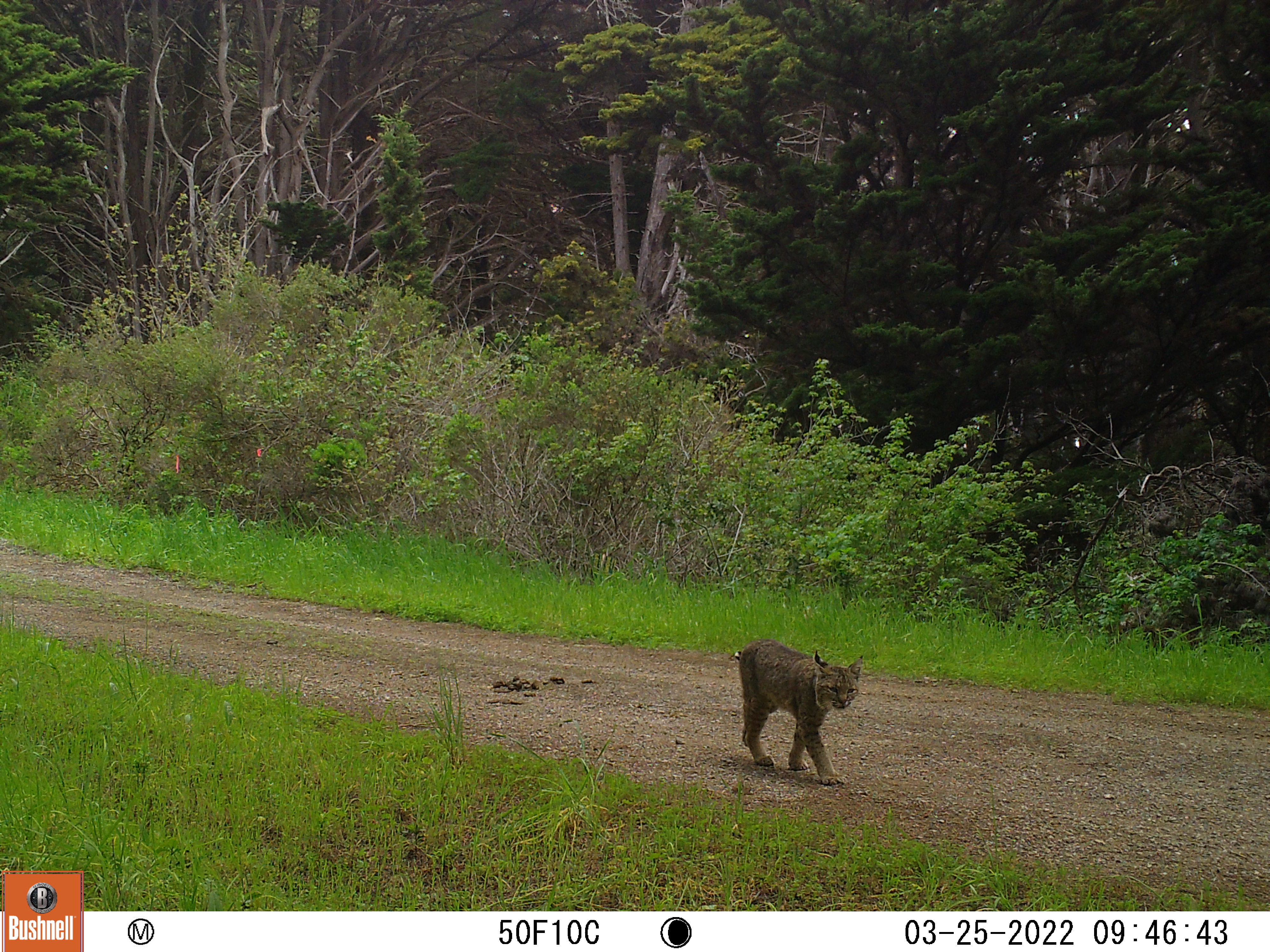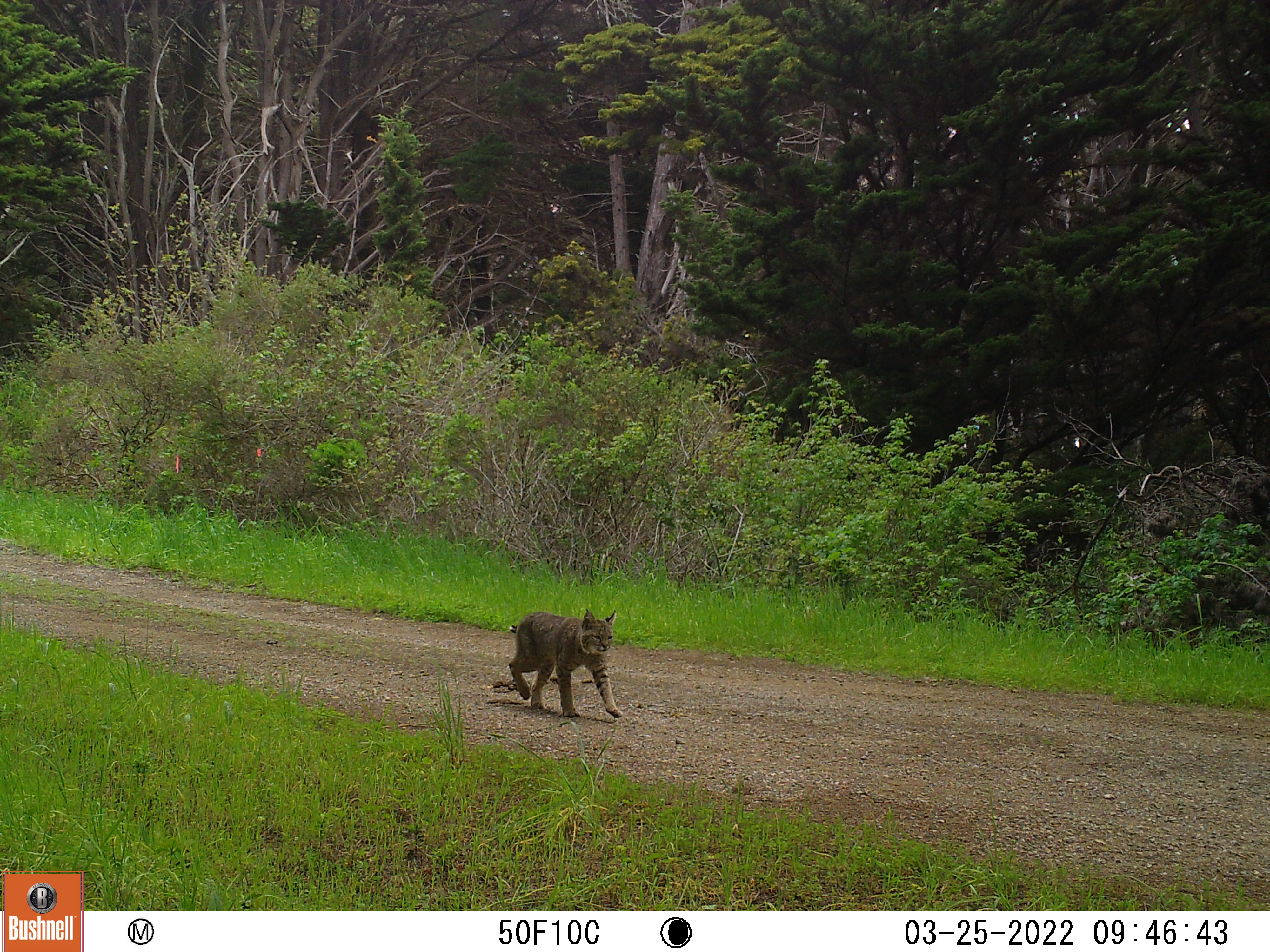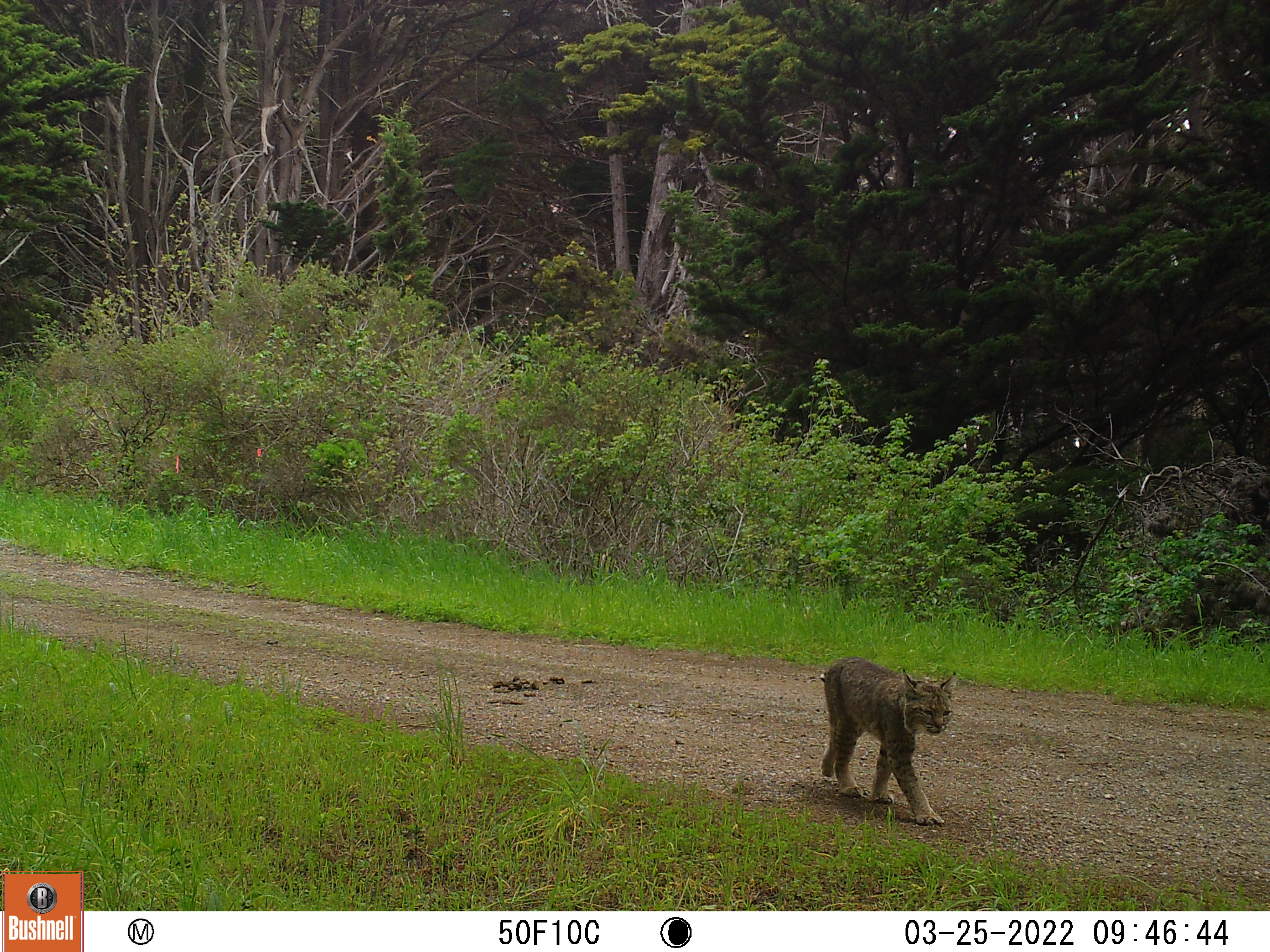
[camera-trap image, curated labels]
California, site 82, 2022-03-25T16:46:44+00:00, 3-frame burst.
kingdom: Animalia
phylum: Chordata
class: Mammalia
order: Carnivora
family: Felidae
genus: Lynx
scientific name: Lynx rufus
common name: bobcat